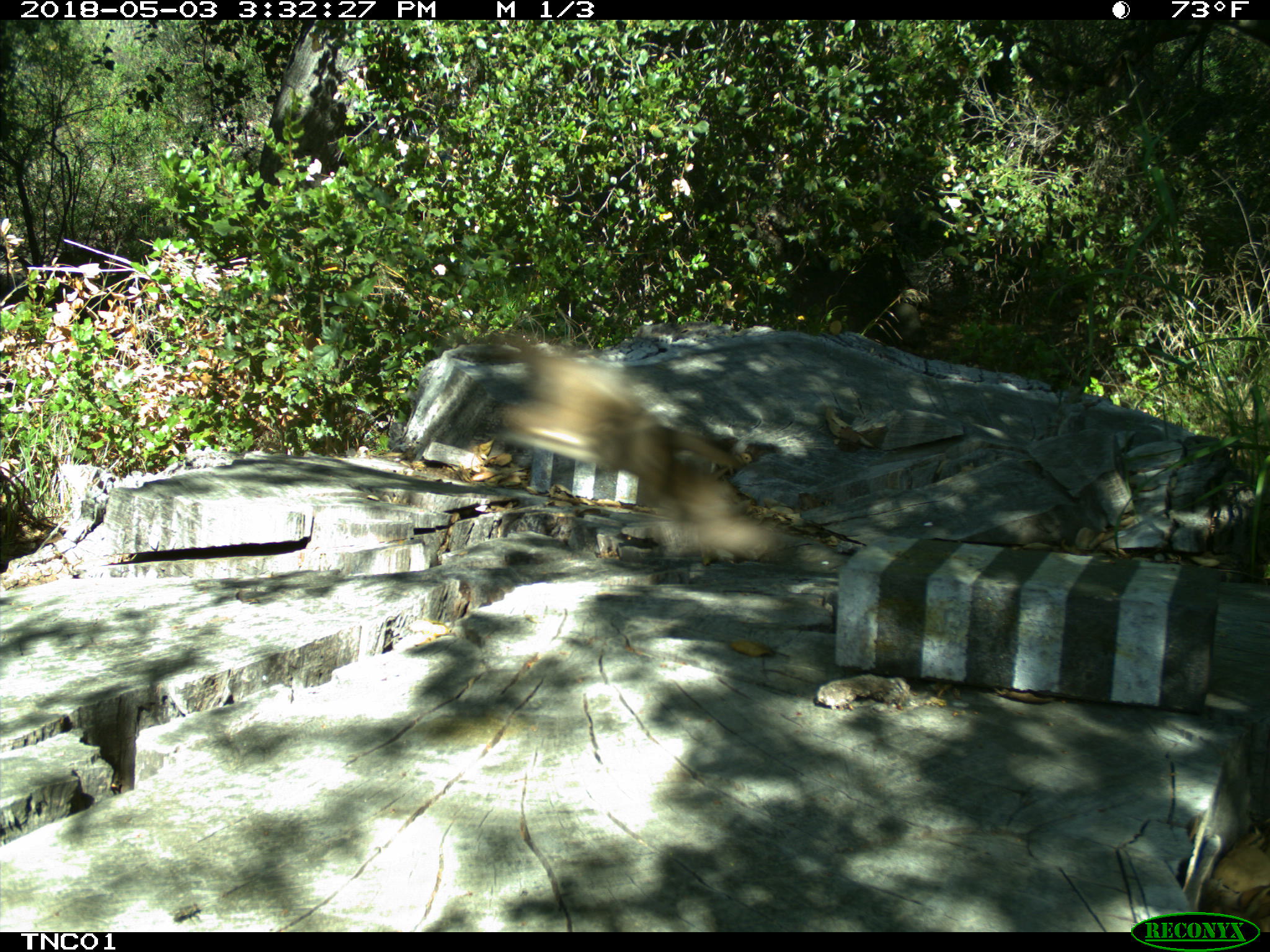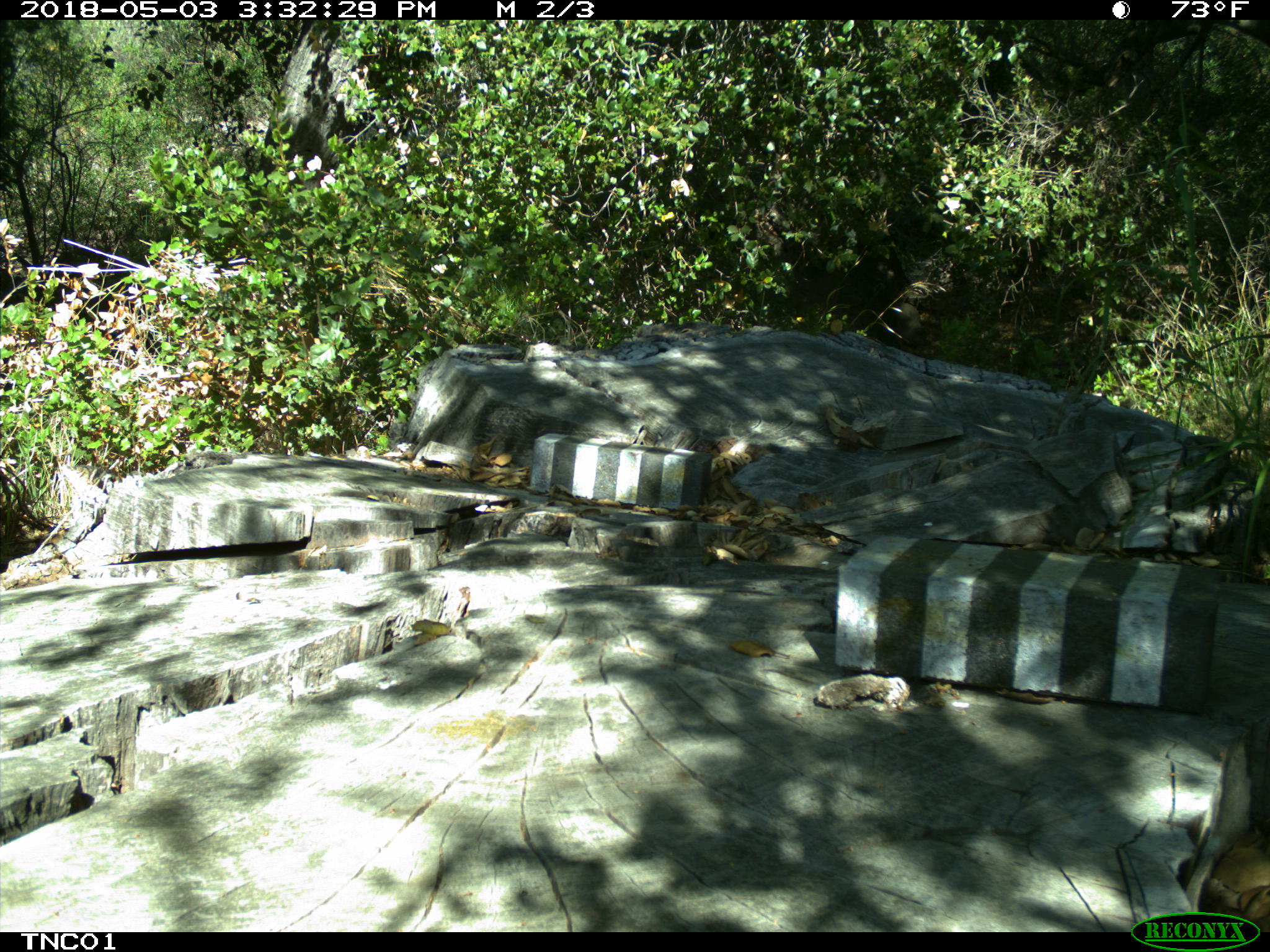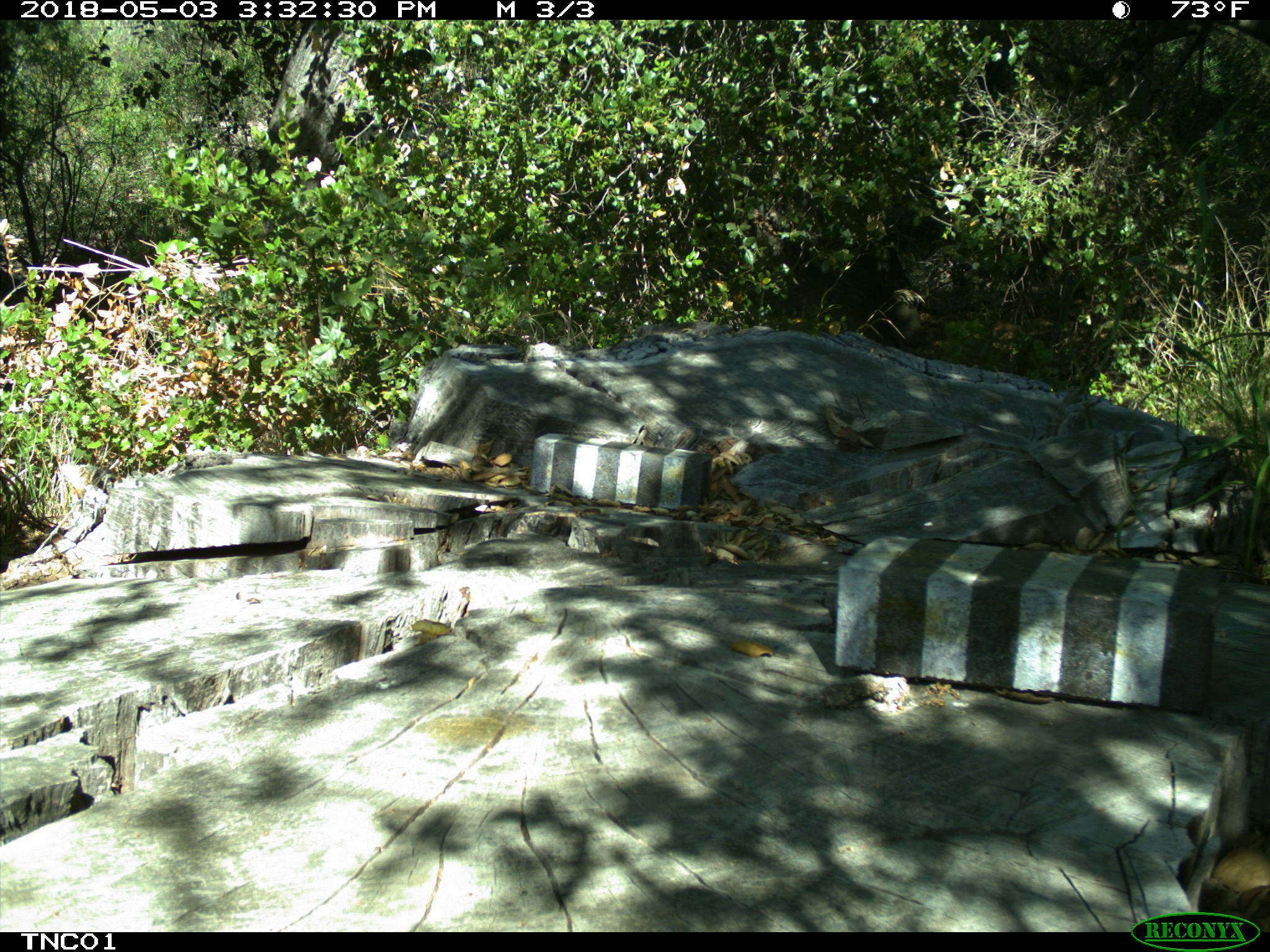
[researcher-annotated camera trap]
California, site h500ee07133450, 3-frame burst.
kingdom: Animalia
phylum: Chordata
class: Aves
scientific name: Aves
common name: bird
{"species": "bird (Aves)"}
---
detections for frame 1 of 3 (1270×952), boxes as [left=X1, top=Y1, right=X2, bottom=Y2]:
bird: [left=487, top=330, right=789, bottom=557]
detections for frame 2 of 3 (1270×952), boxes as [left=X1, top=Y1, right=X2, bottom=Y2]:
bird: [left=1093, top=469, right=1131, bottom=526]